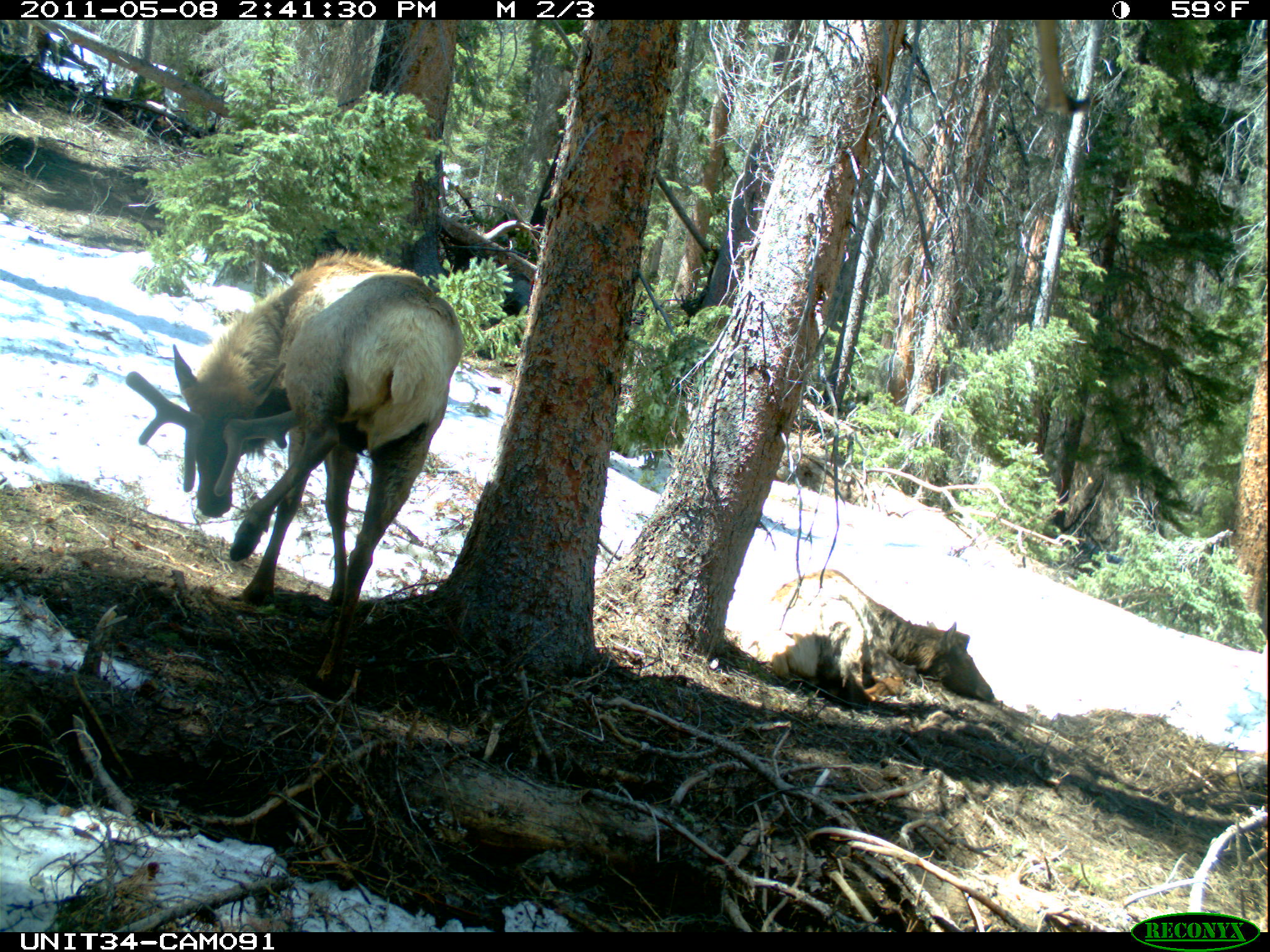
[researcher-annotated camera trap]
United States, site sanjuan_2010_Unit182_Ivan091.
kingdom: Animalia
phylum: Chordata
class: Mammalia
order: Artiodactyla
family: Cervidae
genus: Cervus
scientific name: Cervus elaphus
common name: red deer